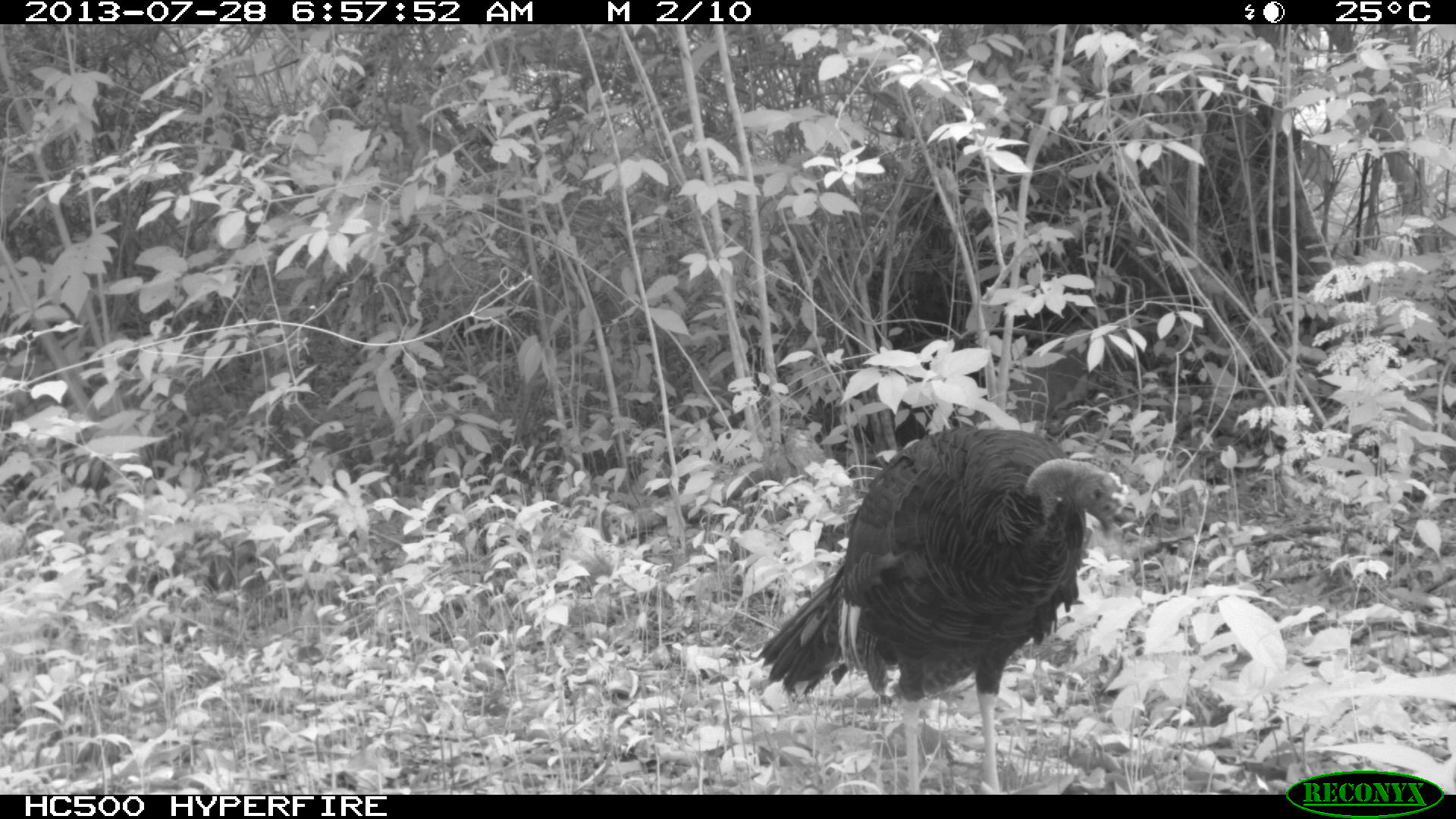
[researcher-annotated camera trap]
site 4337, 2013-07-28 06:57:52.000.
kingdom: Animalia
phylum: Chordata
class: Aves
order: Galliformes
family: Phasianidae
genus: Meleagris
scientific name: Meleagris ocellata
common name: ocellated turkey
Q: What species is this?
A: Meleagris ocellata (ocellated turkey).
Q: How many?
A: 1.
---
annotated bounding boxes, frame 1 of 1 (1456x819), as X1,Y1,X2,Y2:
meleagris ocellata: 752,421,1131,793